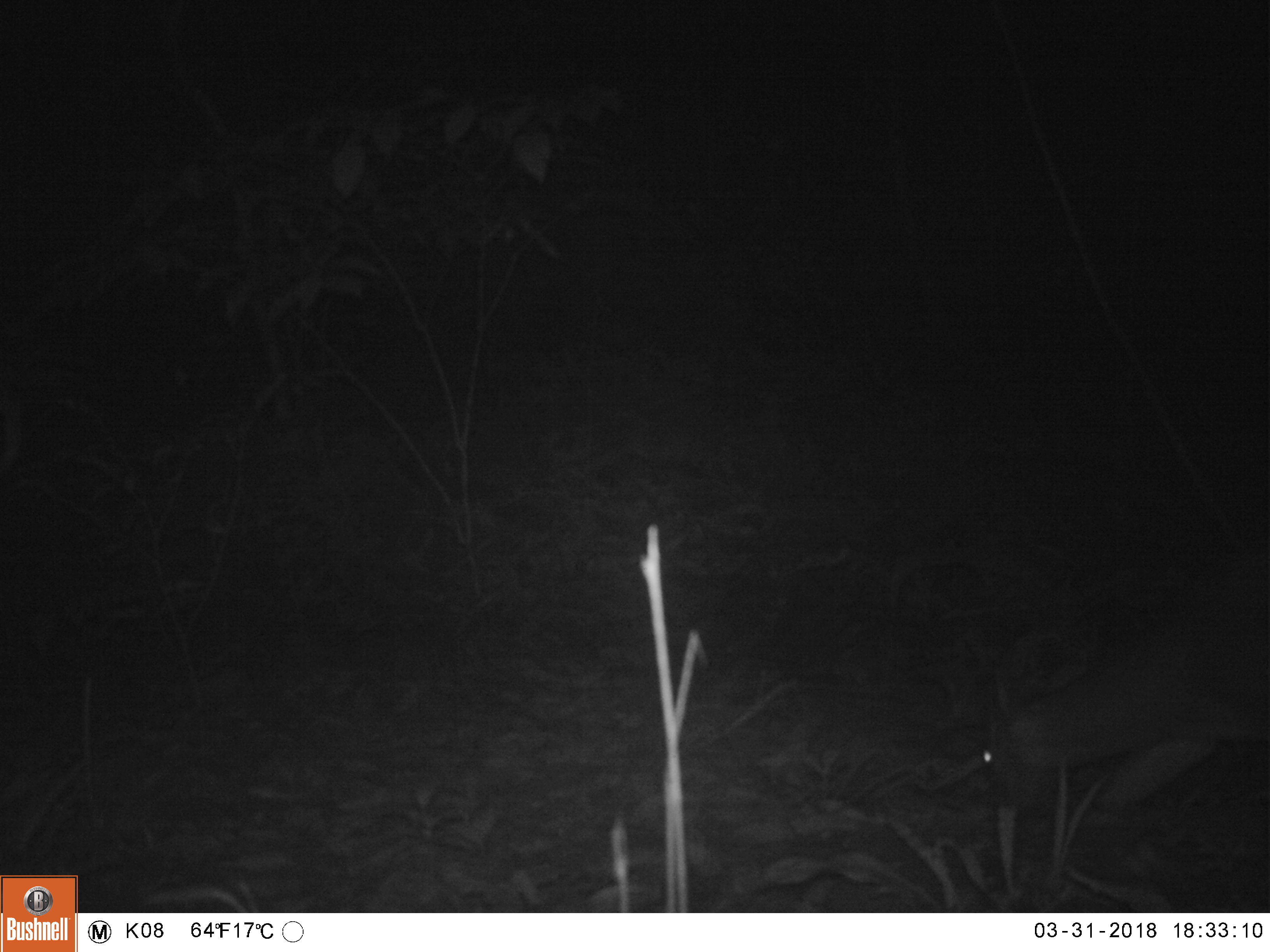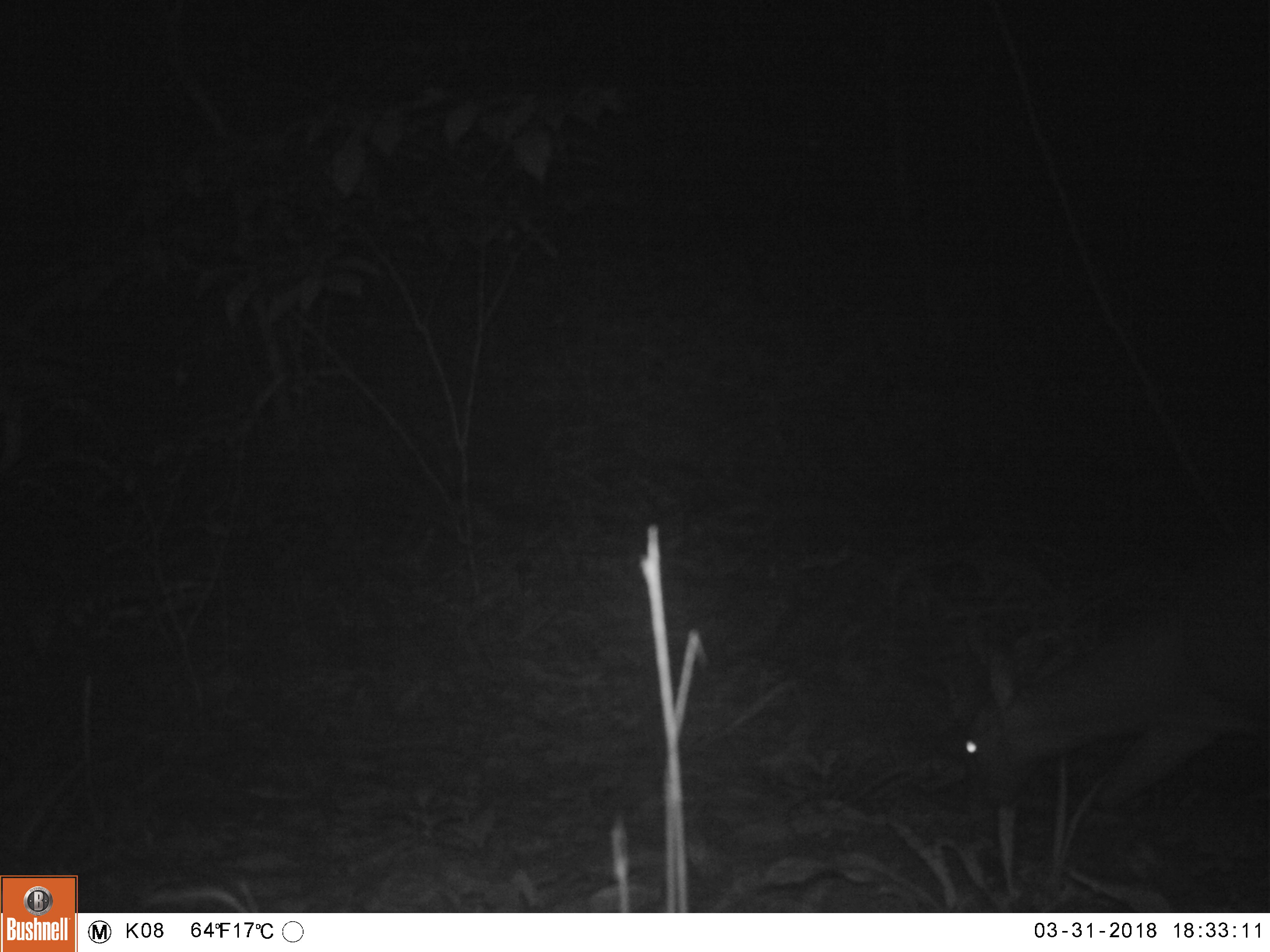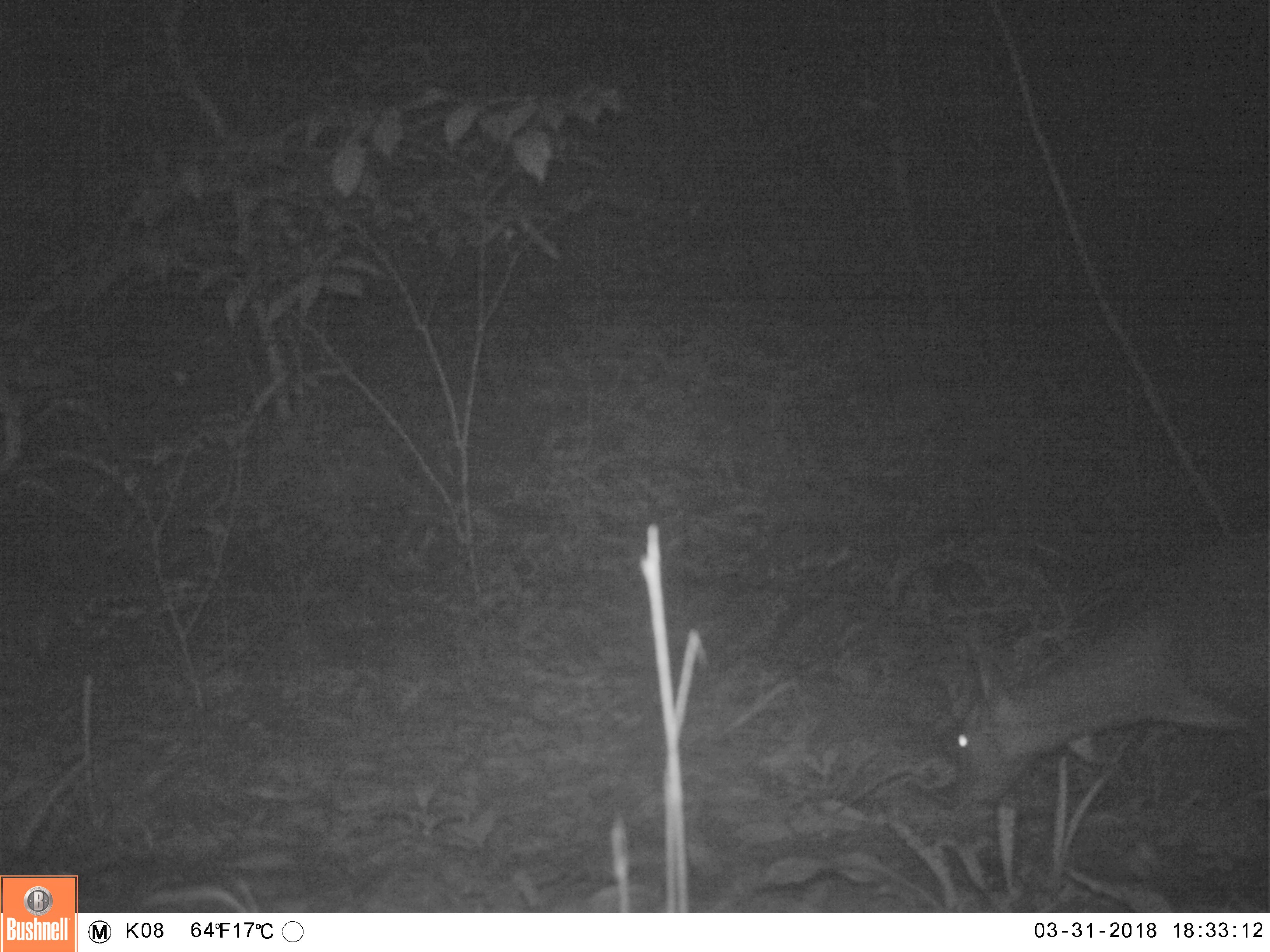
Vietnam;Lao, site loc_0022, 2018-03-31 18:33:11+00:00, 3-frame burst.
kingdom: Animalia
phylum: Chordata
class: Mammalia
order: Artiodactyla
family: Cervidae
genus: Muntiacus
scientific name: Muntiacus vuquangensis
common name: large-antlered muntjac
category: large antlered muntjac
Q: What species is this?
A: Large antlered muntjac (large-antlered muntjac) (Muntiacus vuquangensis).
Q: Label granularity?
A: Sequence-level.